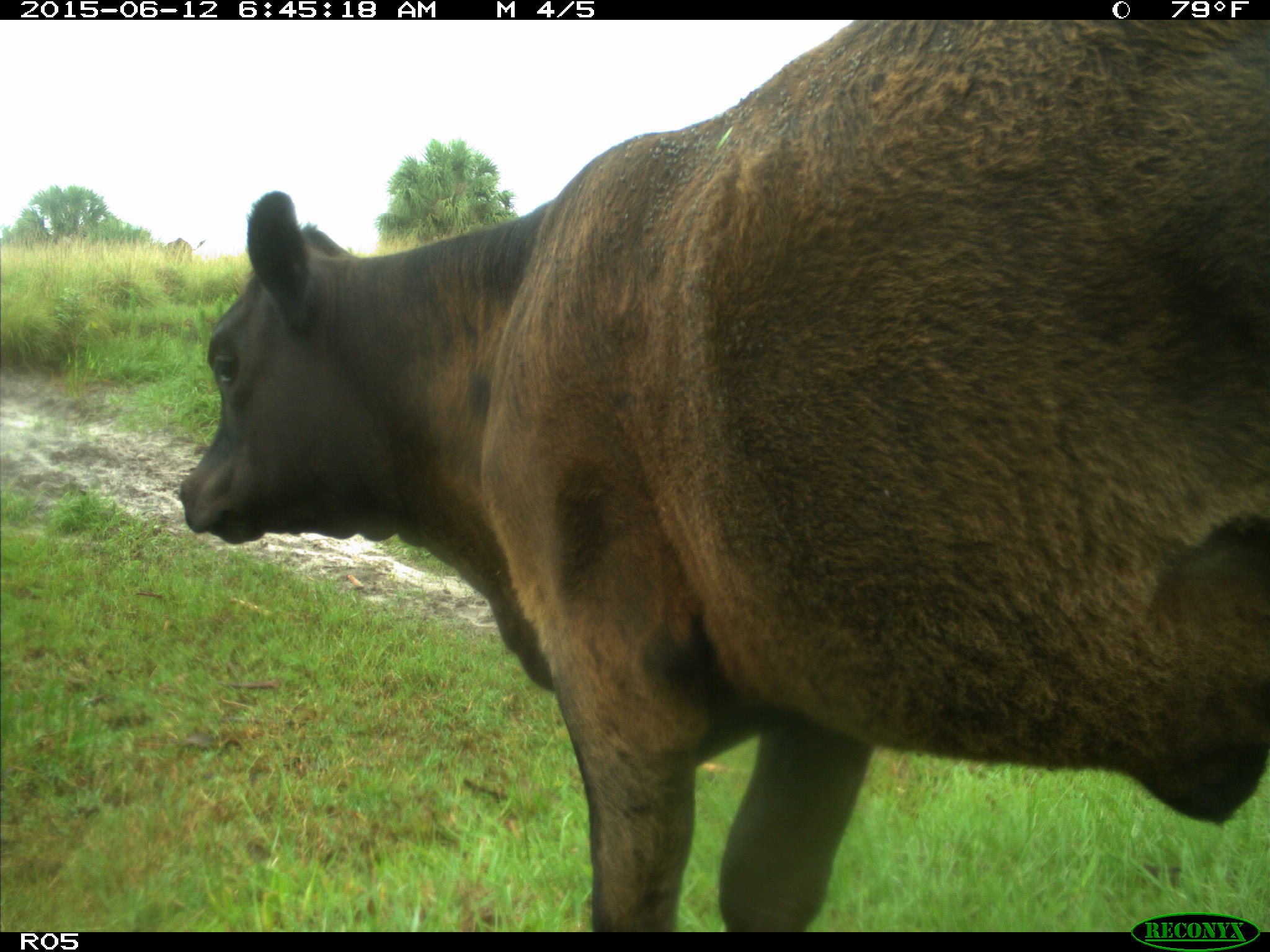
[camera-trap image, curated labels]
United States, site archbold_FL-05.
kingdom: Animalia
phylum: Chordata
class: Mammalia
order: Artiodactyla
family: Bovidae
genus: Bos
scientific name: Bos taurus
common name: domestic cow